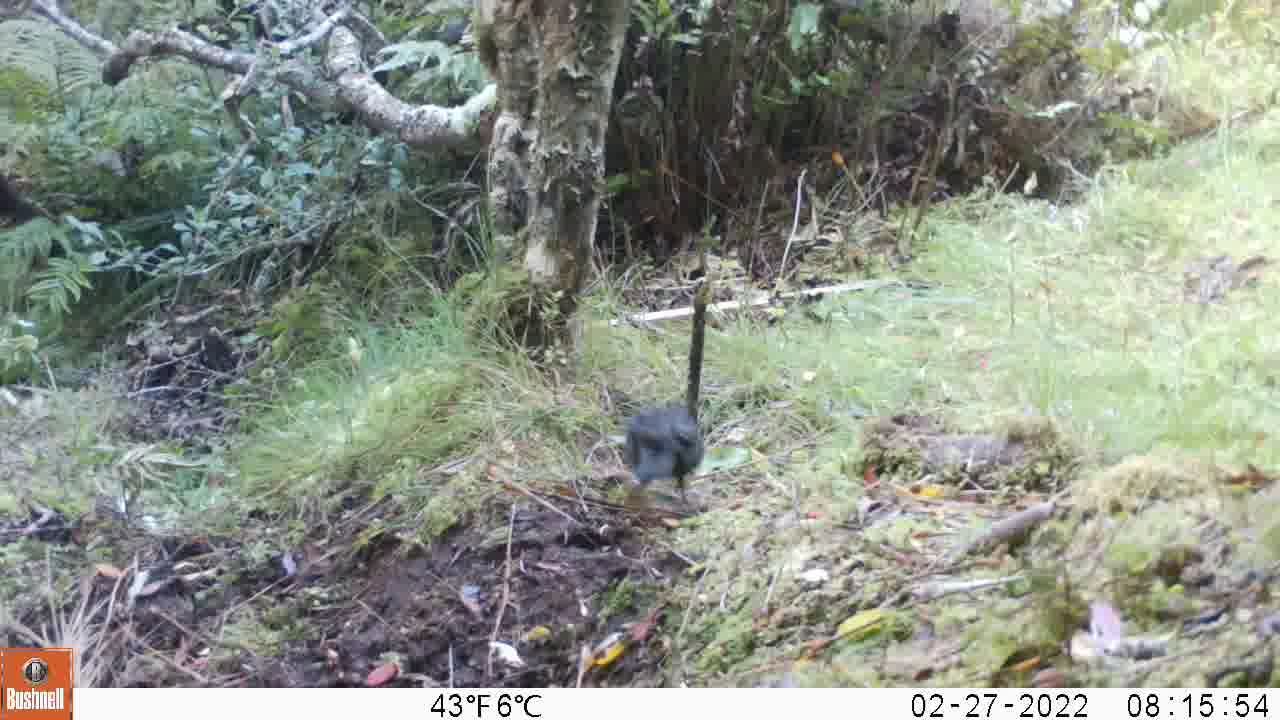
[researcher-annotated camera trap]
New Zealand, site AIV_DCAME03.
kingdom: Animalia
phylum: Chordata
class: Aves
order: Passeriformes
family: Turdidae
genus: Turdus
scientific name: Turdus merula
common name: eurasian blackbird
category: blackbird